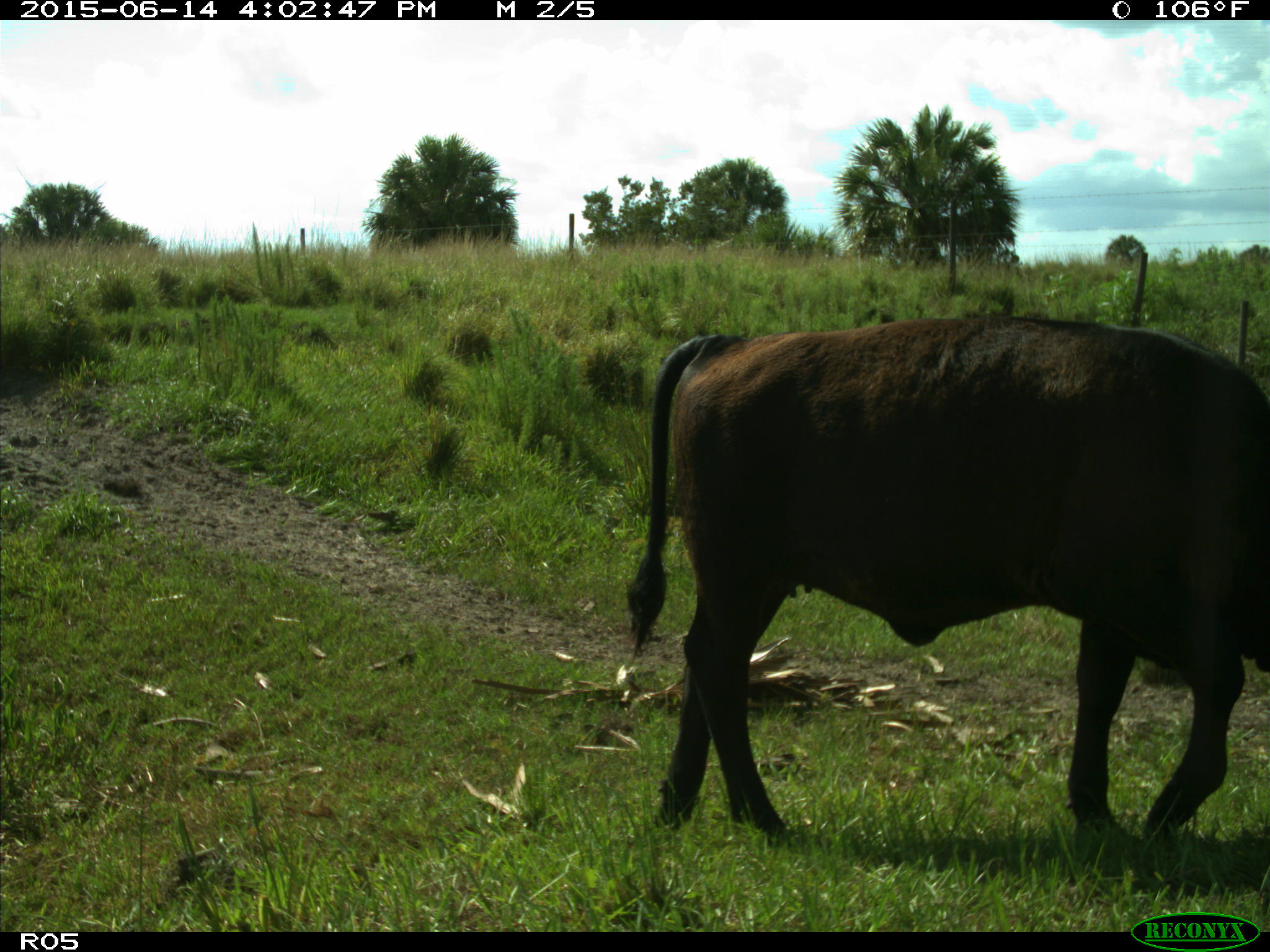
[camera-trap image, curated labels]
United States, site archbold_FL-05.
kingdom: Animalia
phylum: Chordata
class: Mammalia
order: Artiodactyla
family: Bovidae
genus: Bos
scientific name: Bos taurus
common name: domestic cow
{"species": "Bos taurus (domestic cow)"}